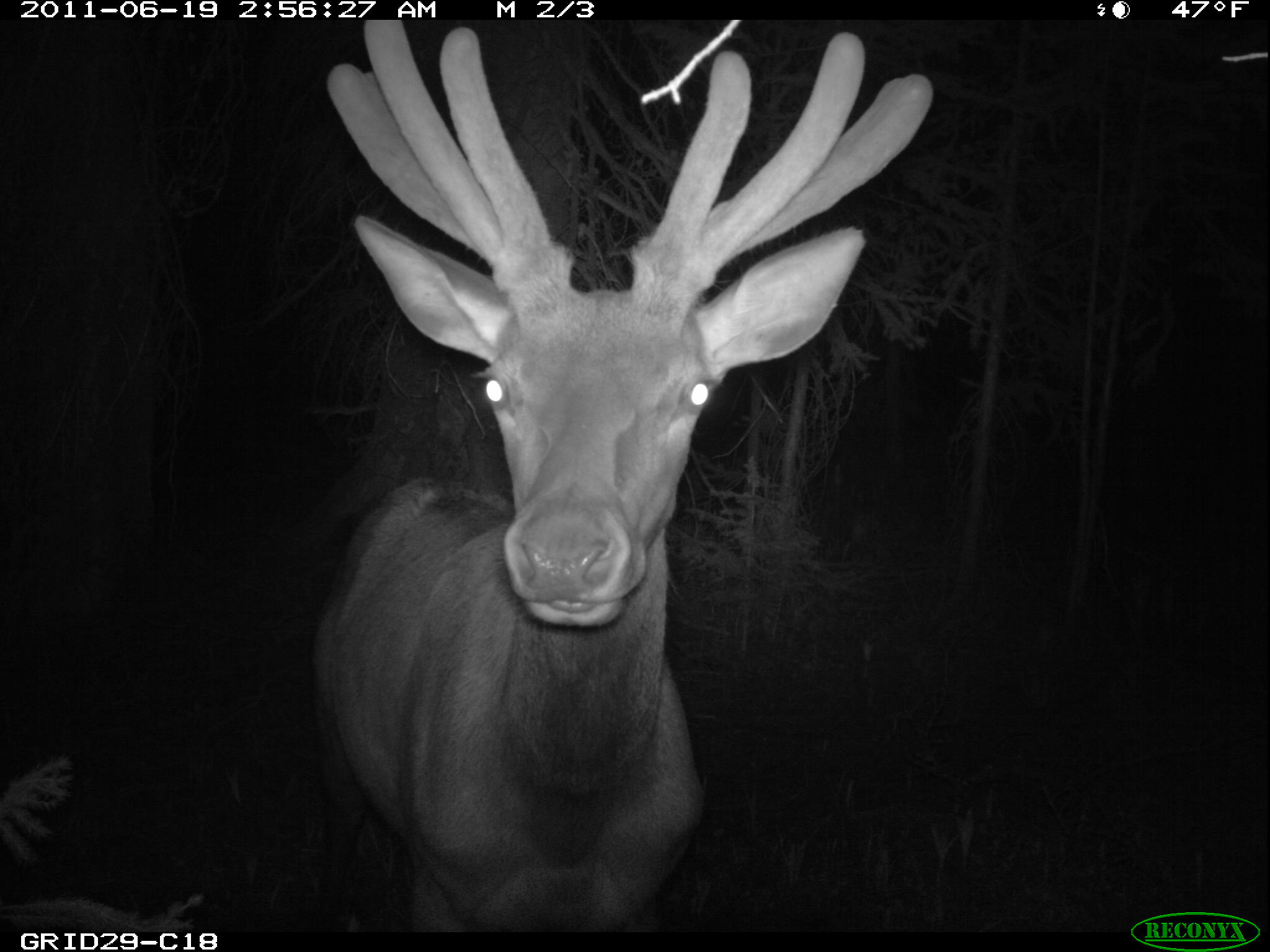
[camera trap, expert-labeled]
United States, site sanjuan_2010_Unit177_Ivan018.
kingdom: Animalia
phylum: Chordata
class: Mammalia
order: Artiodactyla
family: Cervidae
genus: Cervus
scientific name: Cervus elaphus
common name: red deer